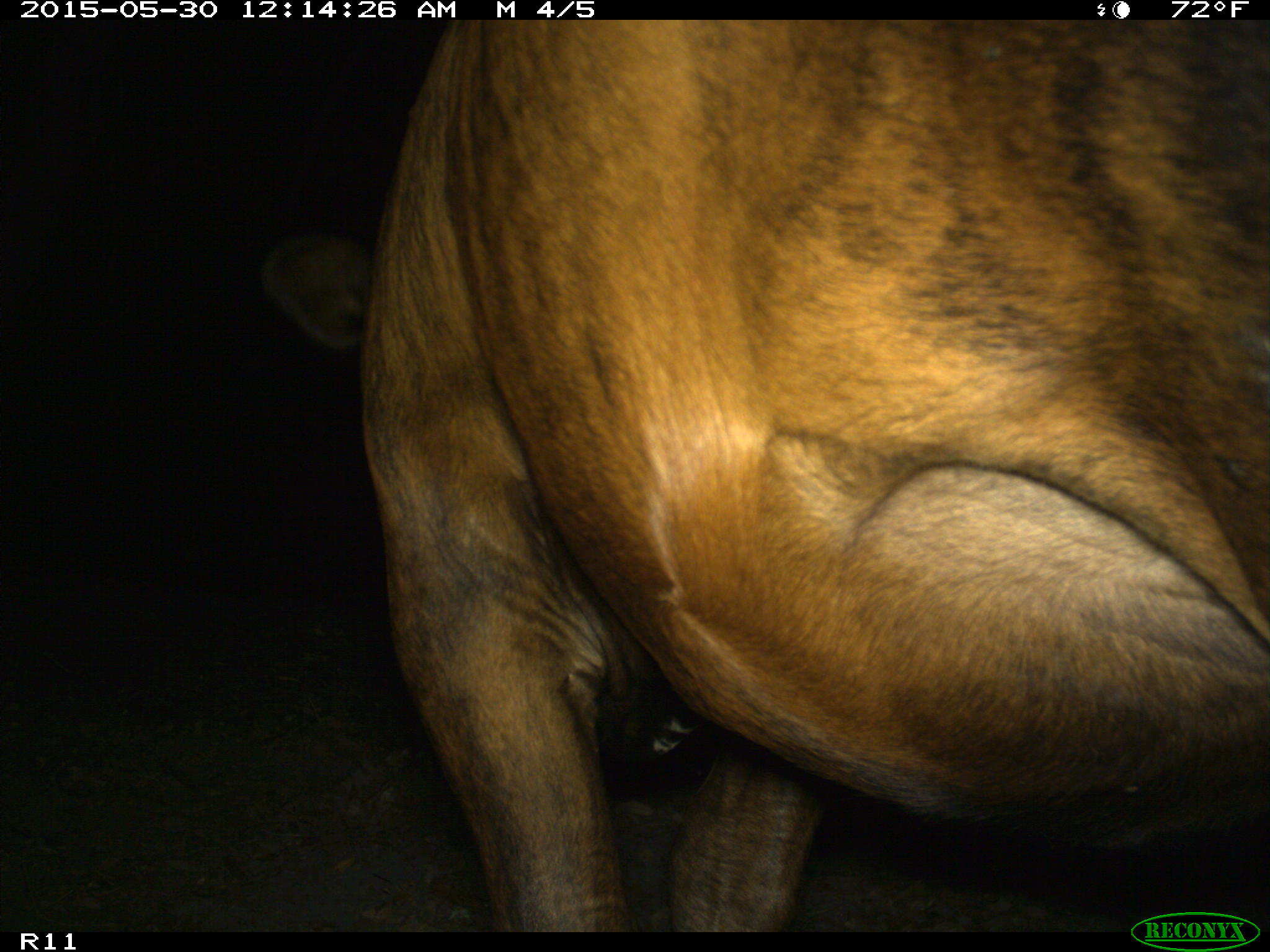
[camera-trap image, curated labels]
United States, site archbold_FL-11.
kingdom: Animalia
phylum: Chordata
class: Mammalia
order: Artiodactyla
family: Bovidae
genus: Bos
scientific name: Bos taurus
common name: domestic cow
Bos taurus (domestic cow).